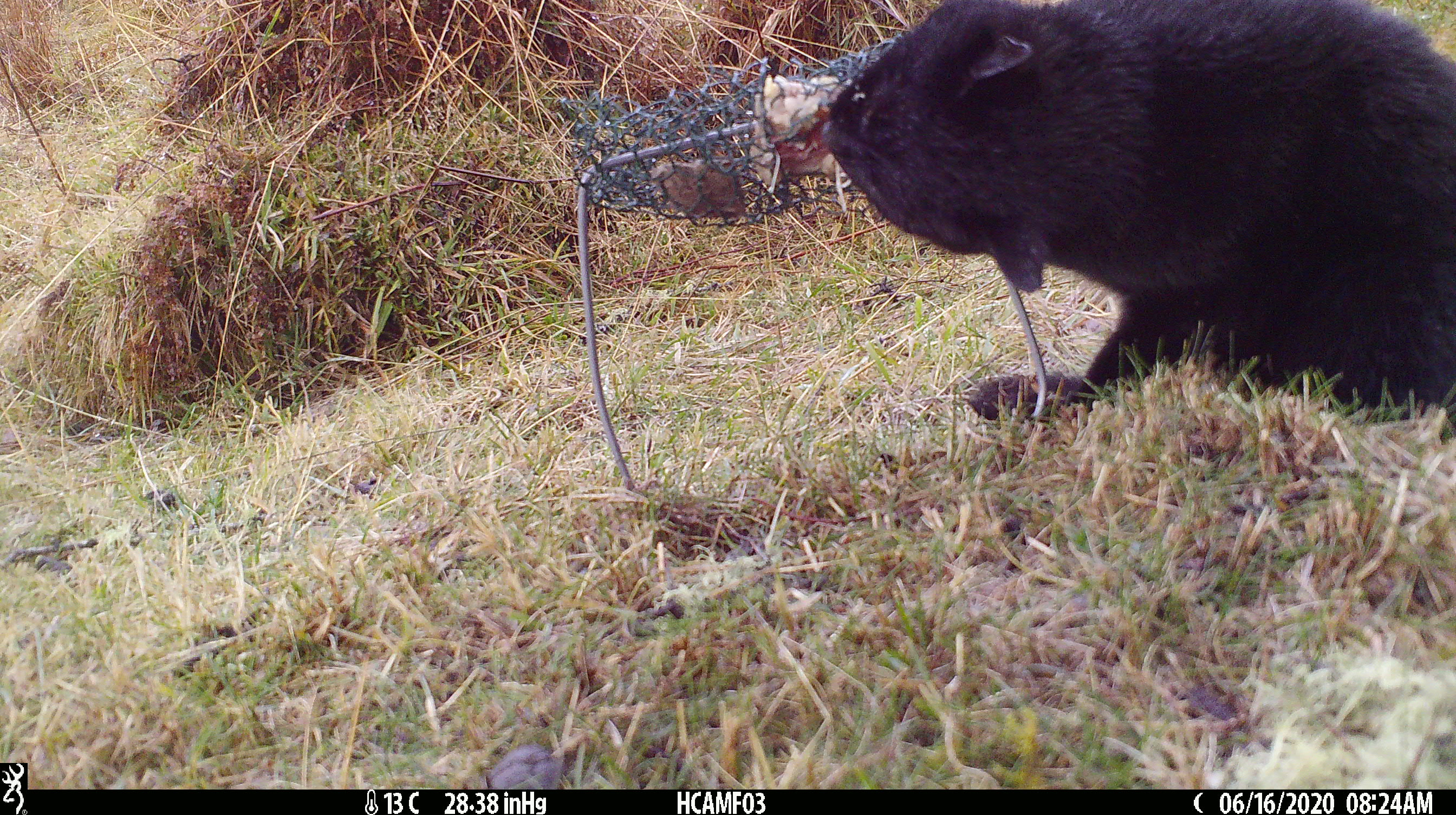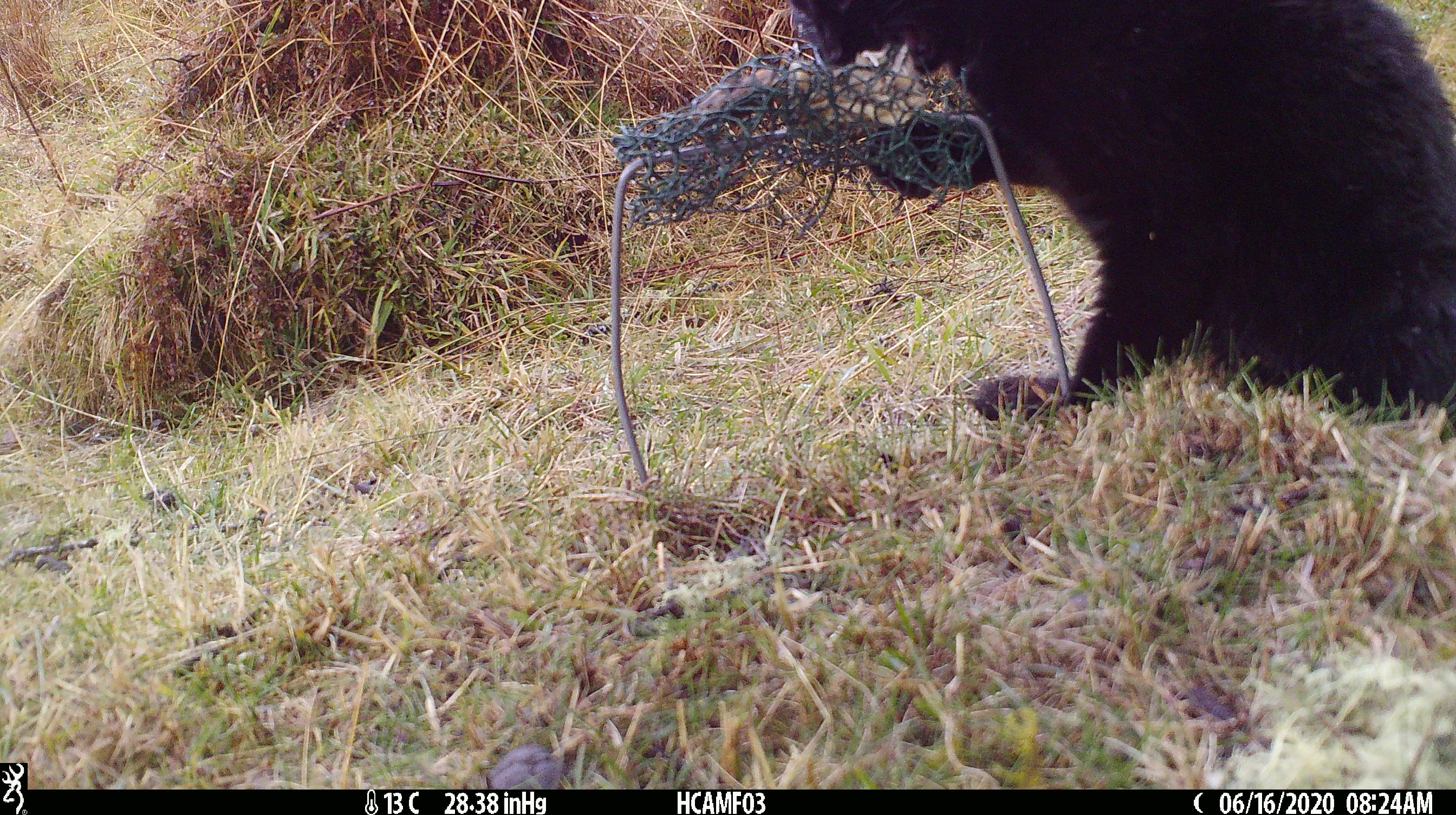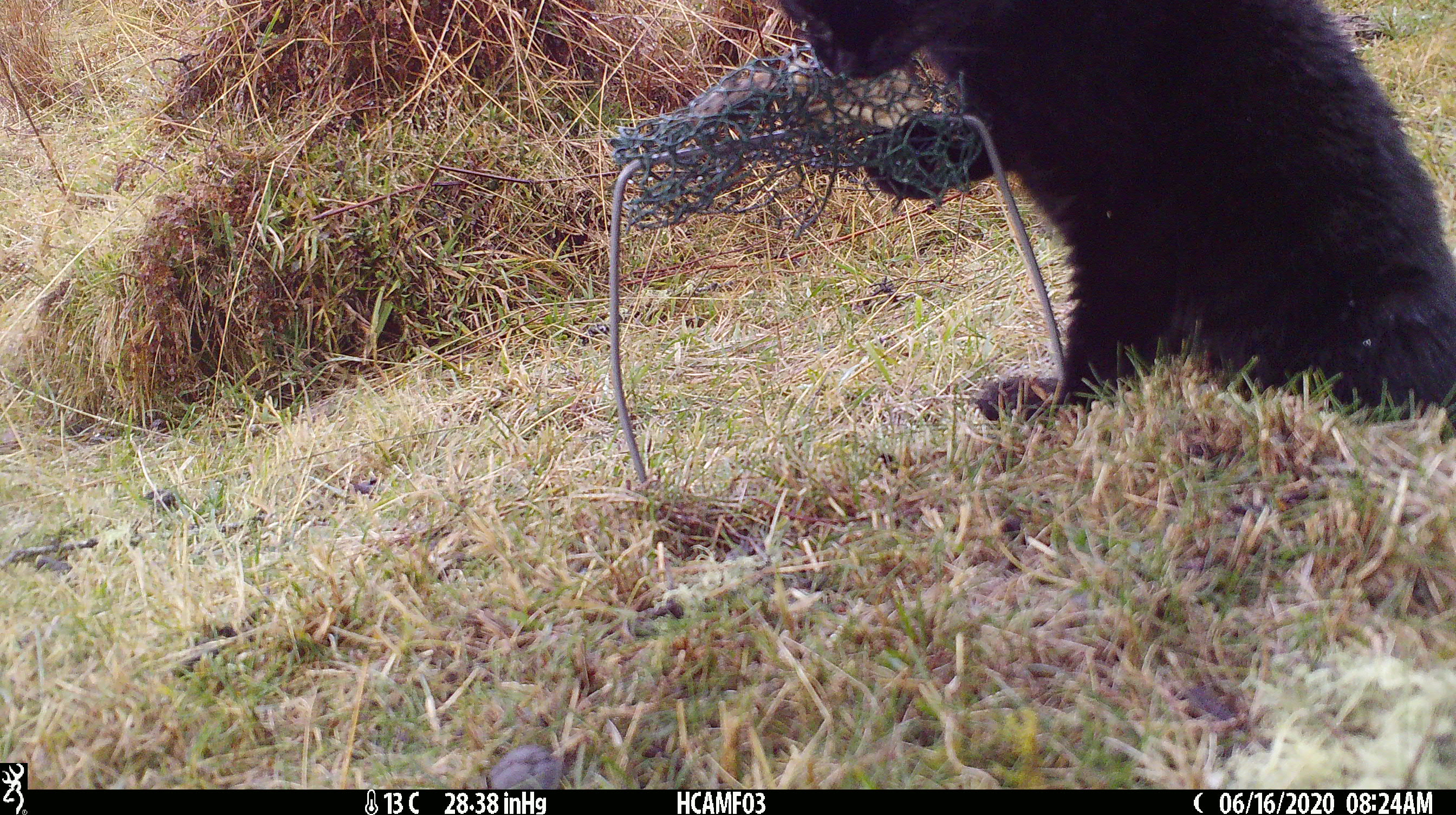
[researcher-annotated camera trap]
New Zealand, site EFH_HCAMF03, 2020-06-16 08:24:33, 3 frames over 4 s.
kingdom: Animalia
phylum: Chordata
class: Mammalia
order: Carnivora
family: Felidae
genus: Felis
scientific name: Felis catus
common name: domestic cat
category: cat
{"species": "cat (domestic cat) (Felis catus)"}